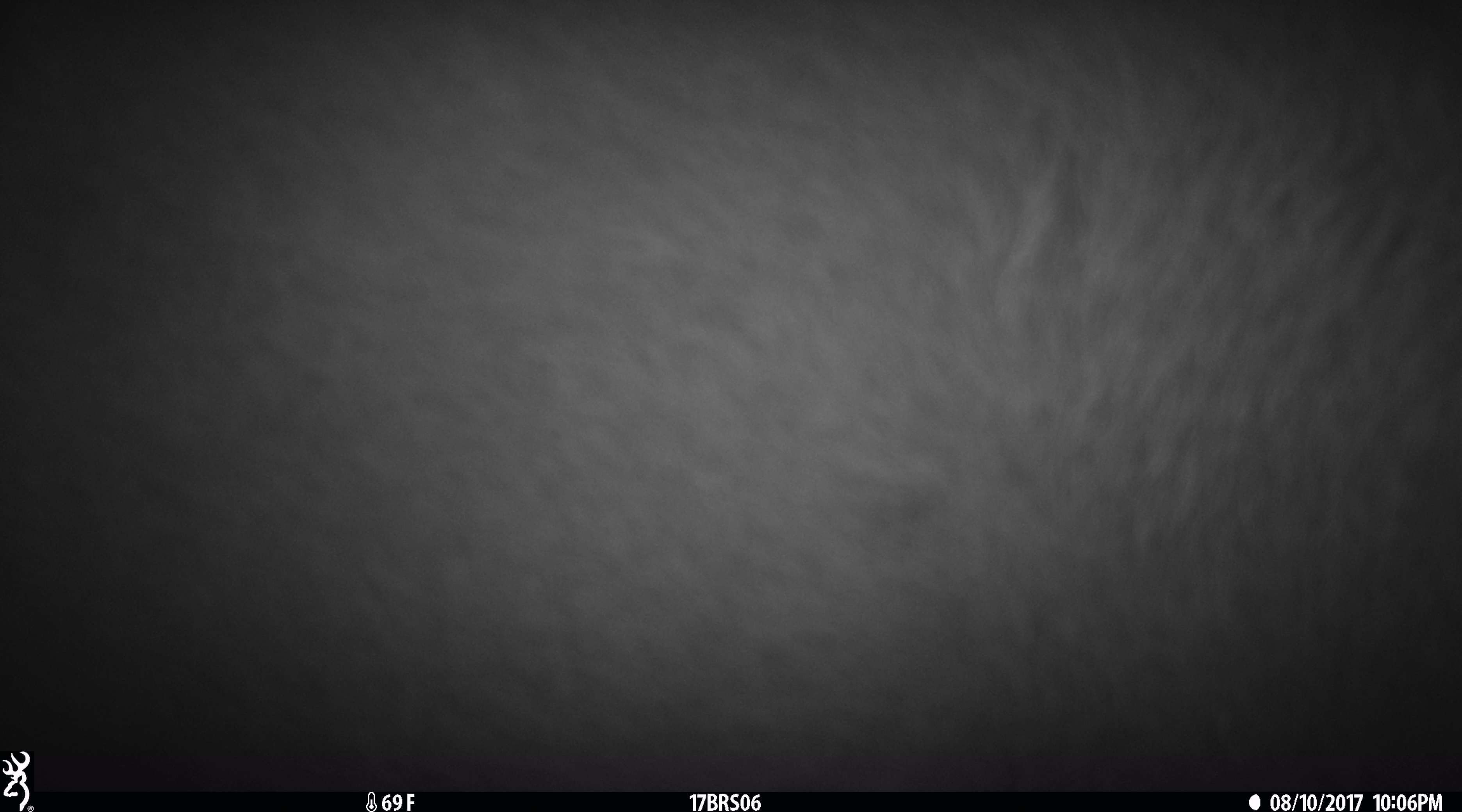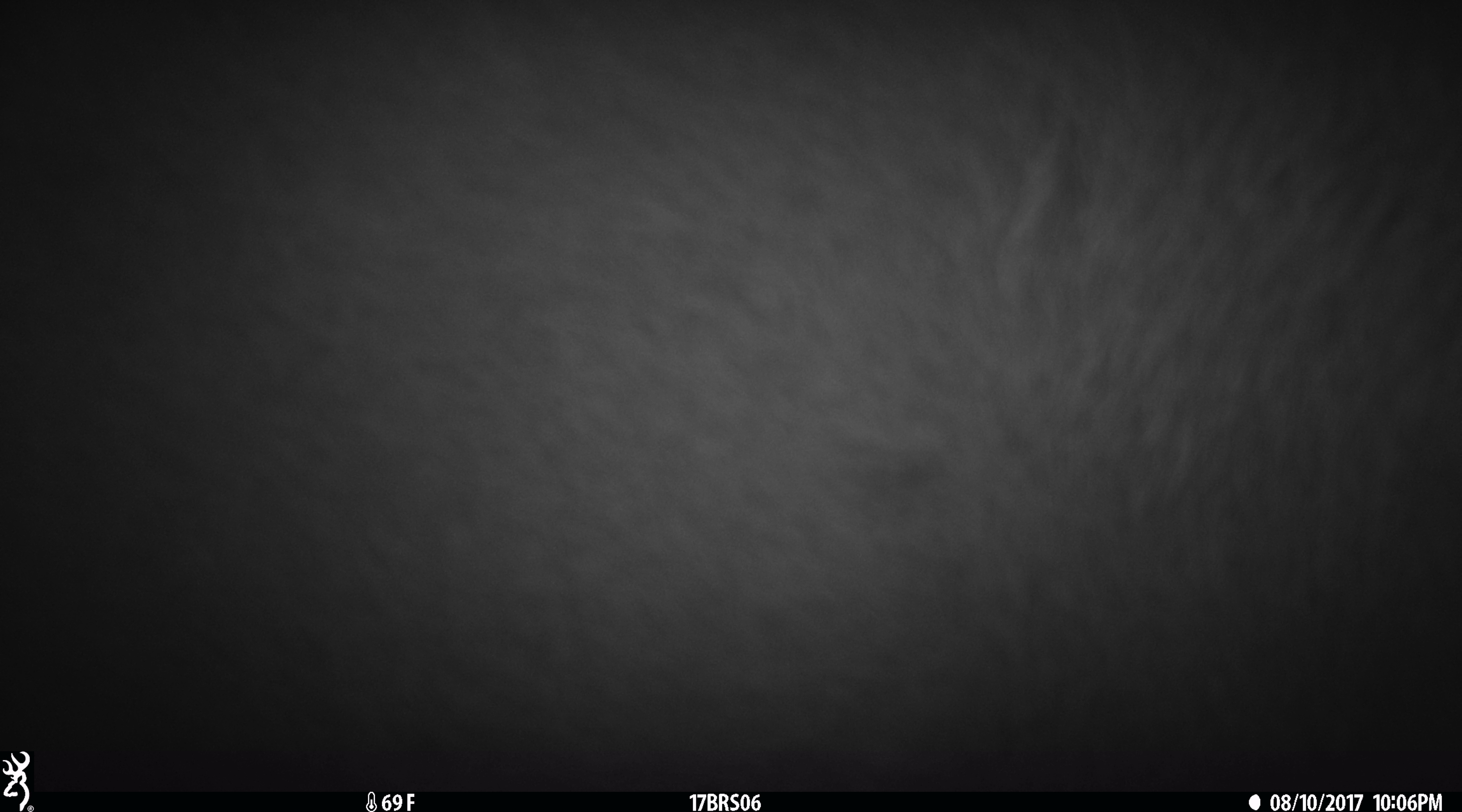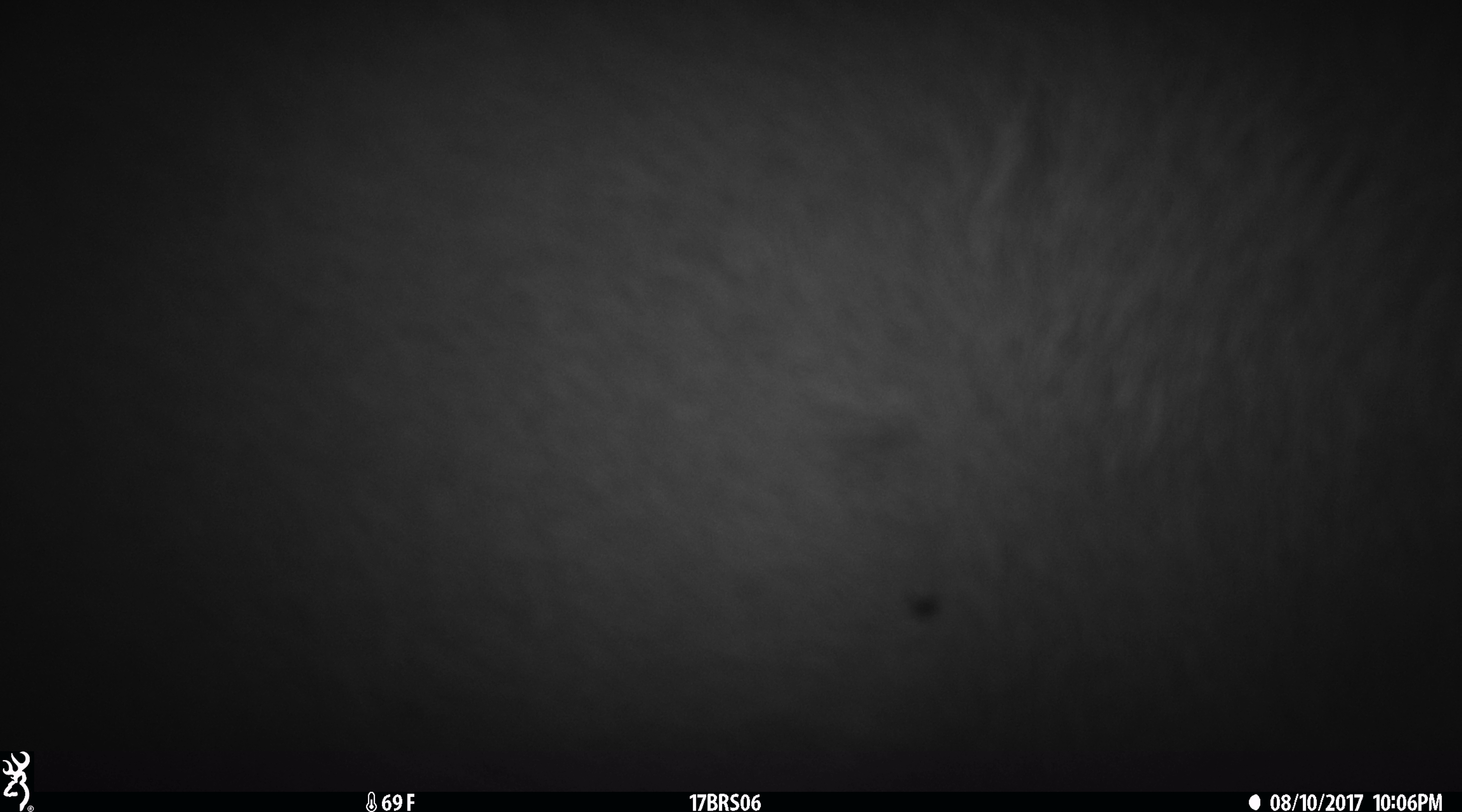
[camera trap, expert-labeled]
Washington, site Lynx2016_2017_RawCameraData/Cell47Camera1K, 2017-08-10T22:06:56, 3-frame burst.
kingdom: Animalia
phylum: Chordata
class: Mammalia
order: Artiodactyla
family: Bovidae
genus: Bos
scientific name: Bos taurus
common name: domestic cattle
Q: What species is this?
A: Domestic cattle (Bos taurus).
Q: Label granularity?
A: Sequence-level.